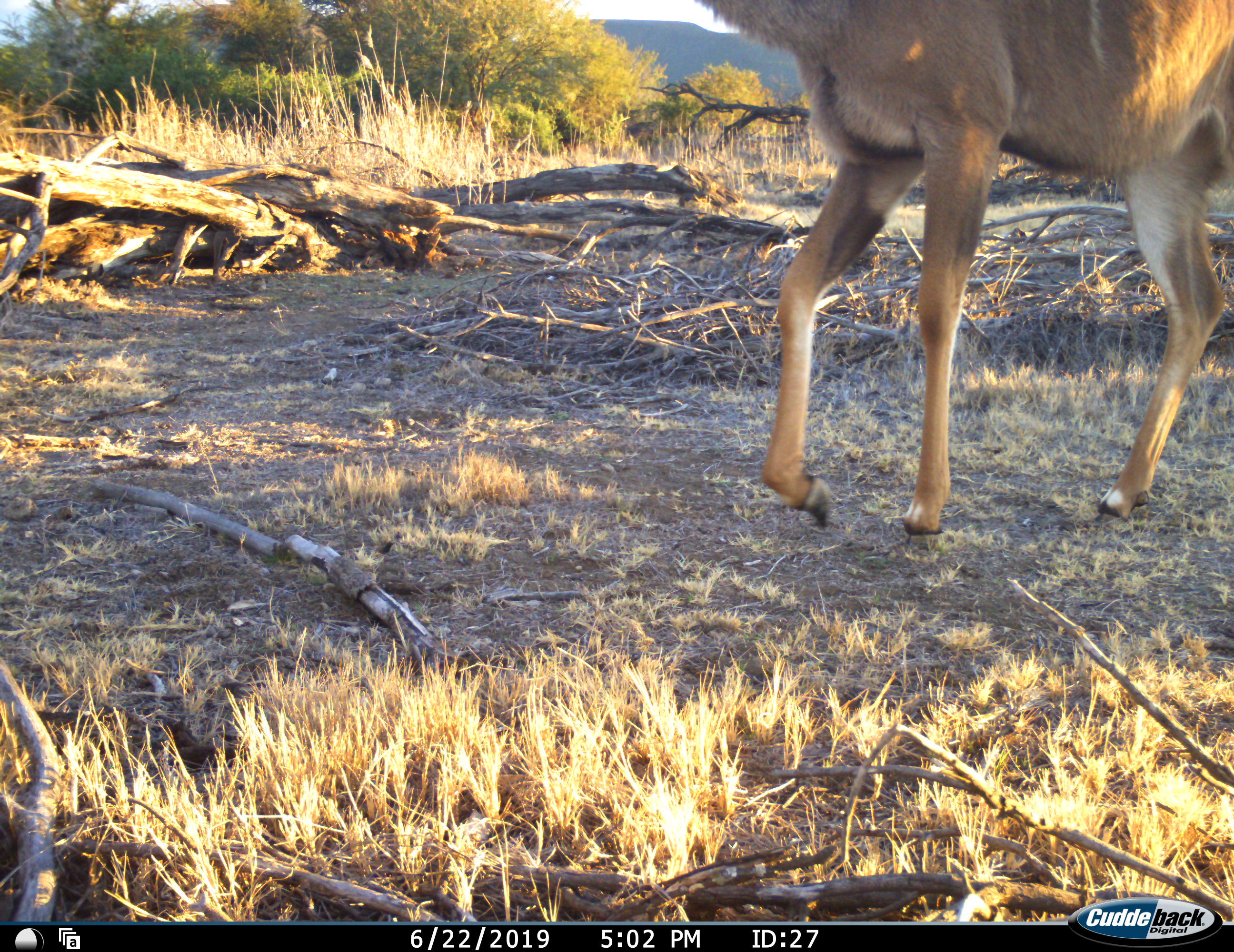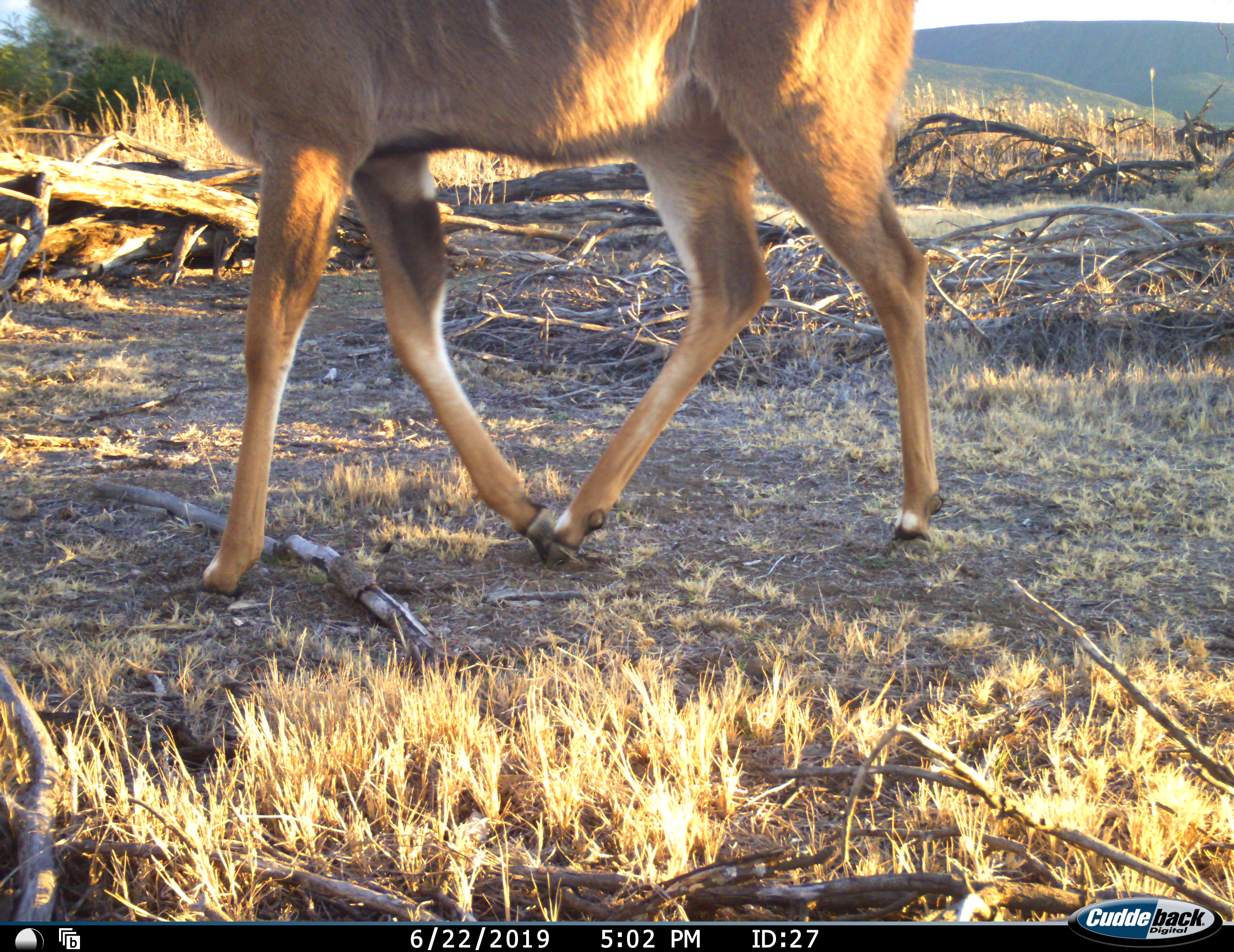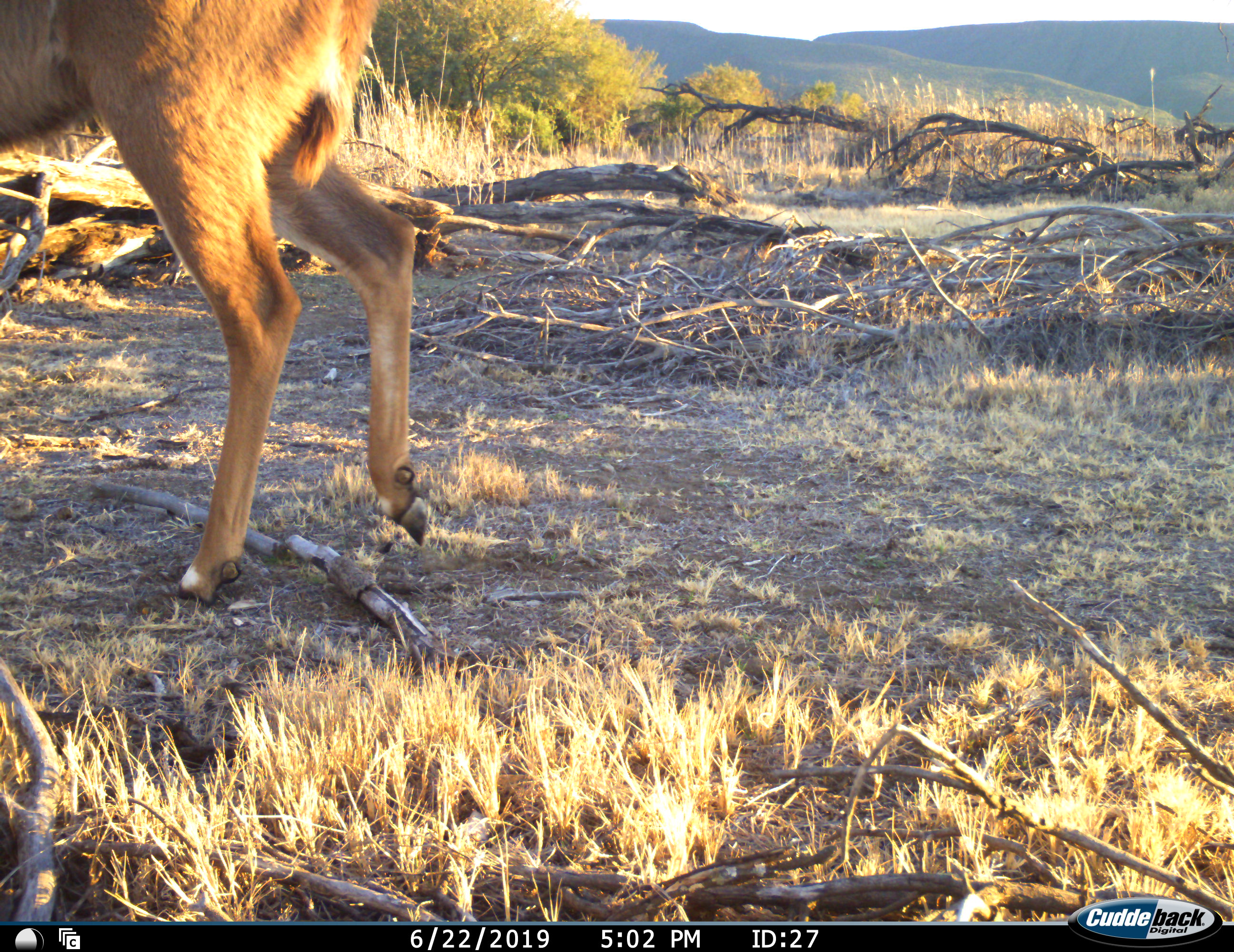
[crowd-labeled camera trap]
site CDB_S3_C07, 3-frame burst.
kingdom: Animalia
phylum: Chordata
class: Mammalia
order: Artiodactyla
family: Bovidae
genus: Tragelaphus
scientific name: Tragelaphus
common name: kudu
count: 1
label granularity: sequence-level